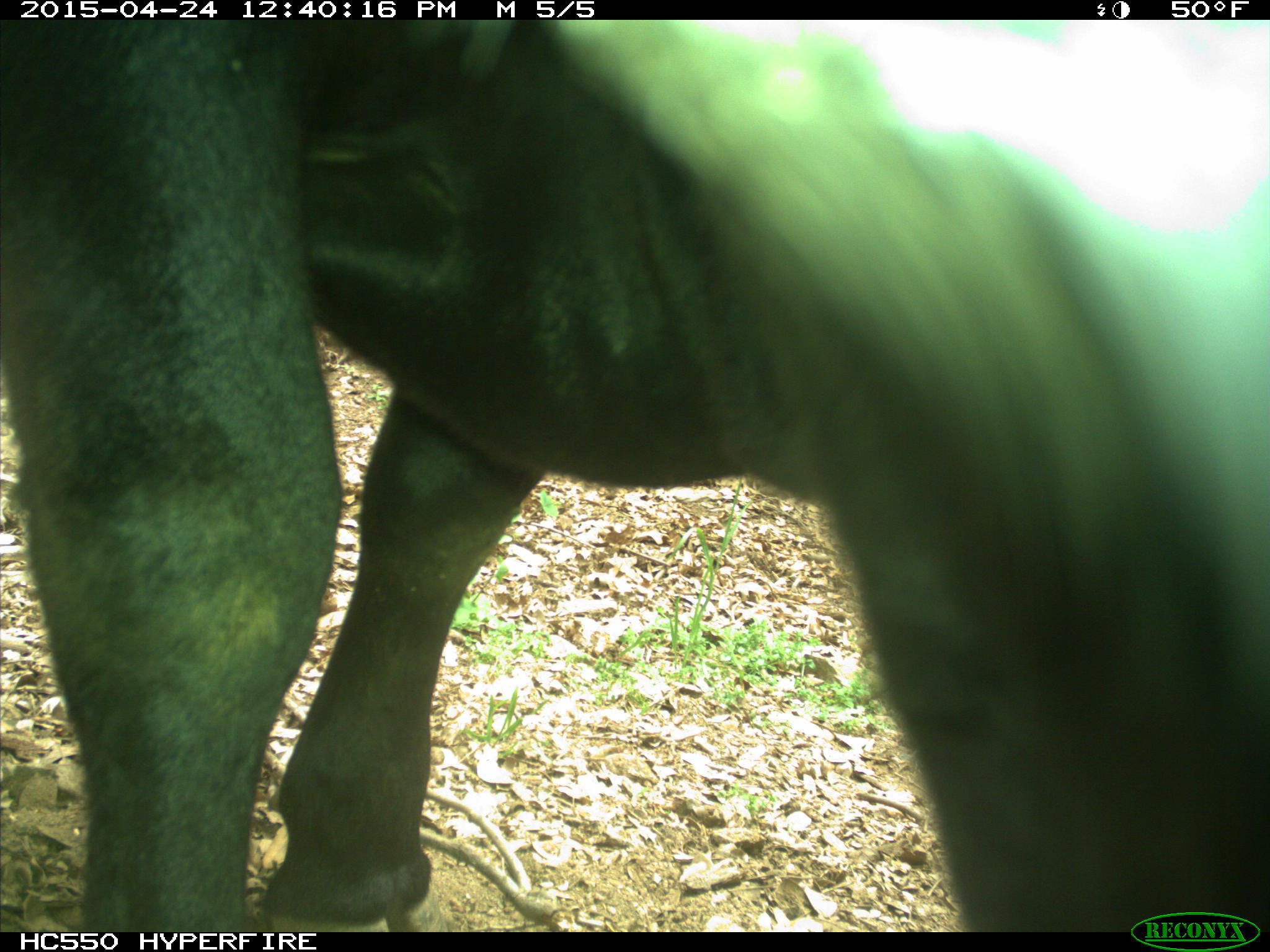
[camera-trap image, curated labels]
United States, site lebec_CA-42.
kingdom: Animalia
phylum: Chordata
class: Mammalia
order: Artiodactyla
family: Bovidae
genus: Bos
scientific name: Bos taurus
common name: domestic cow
Bos taurus (domestic cow).